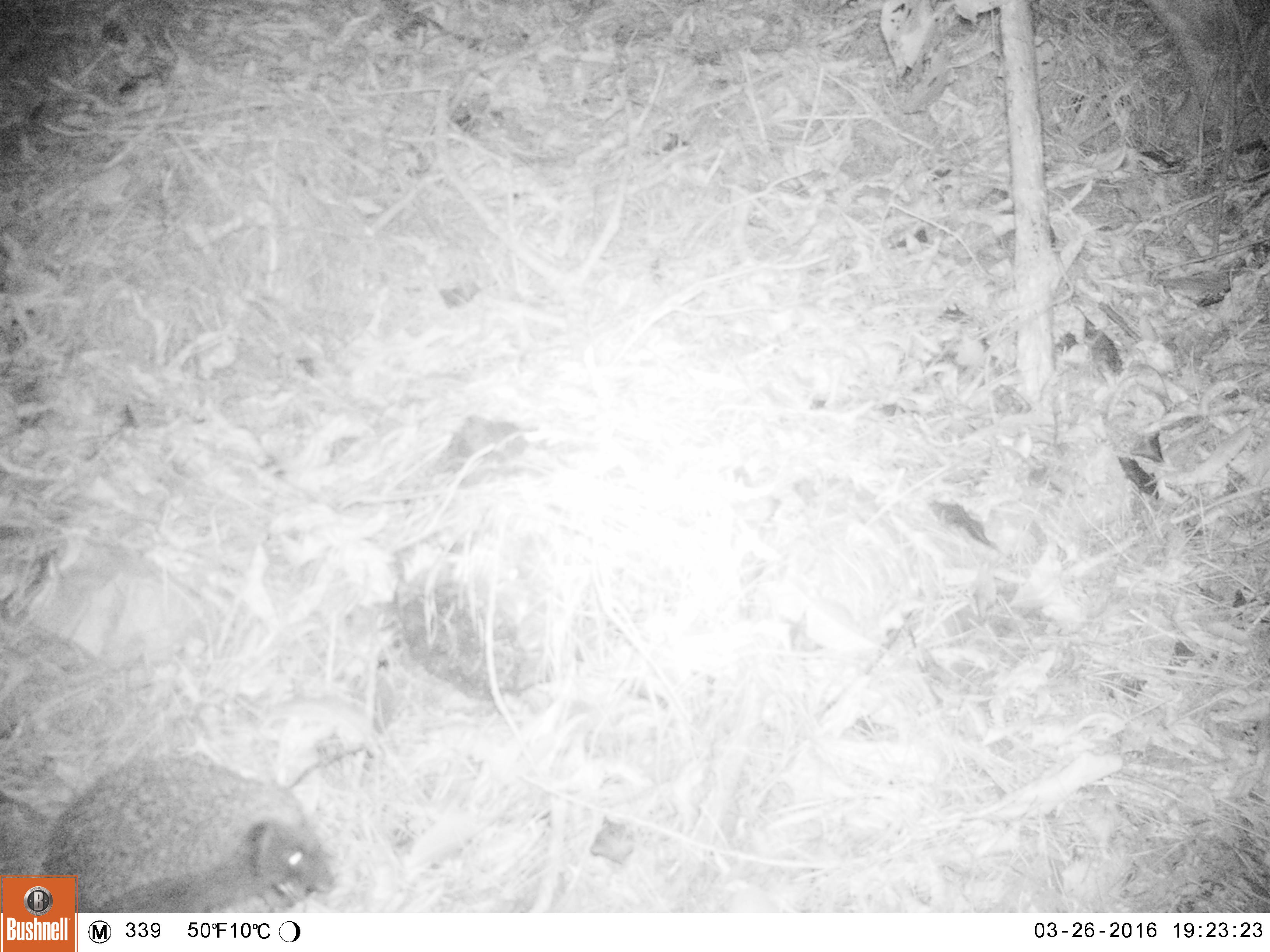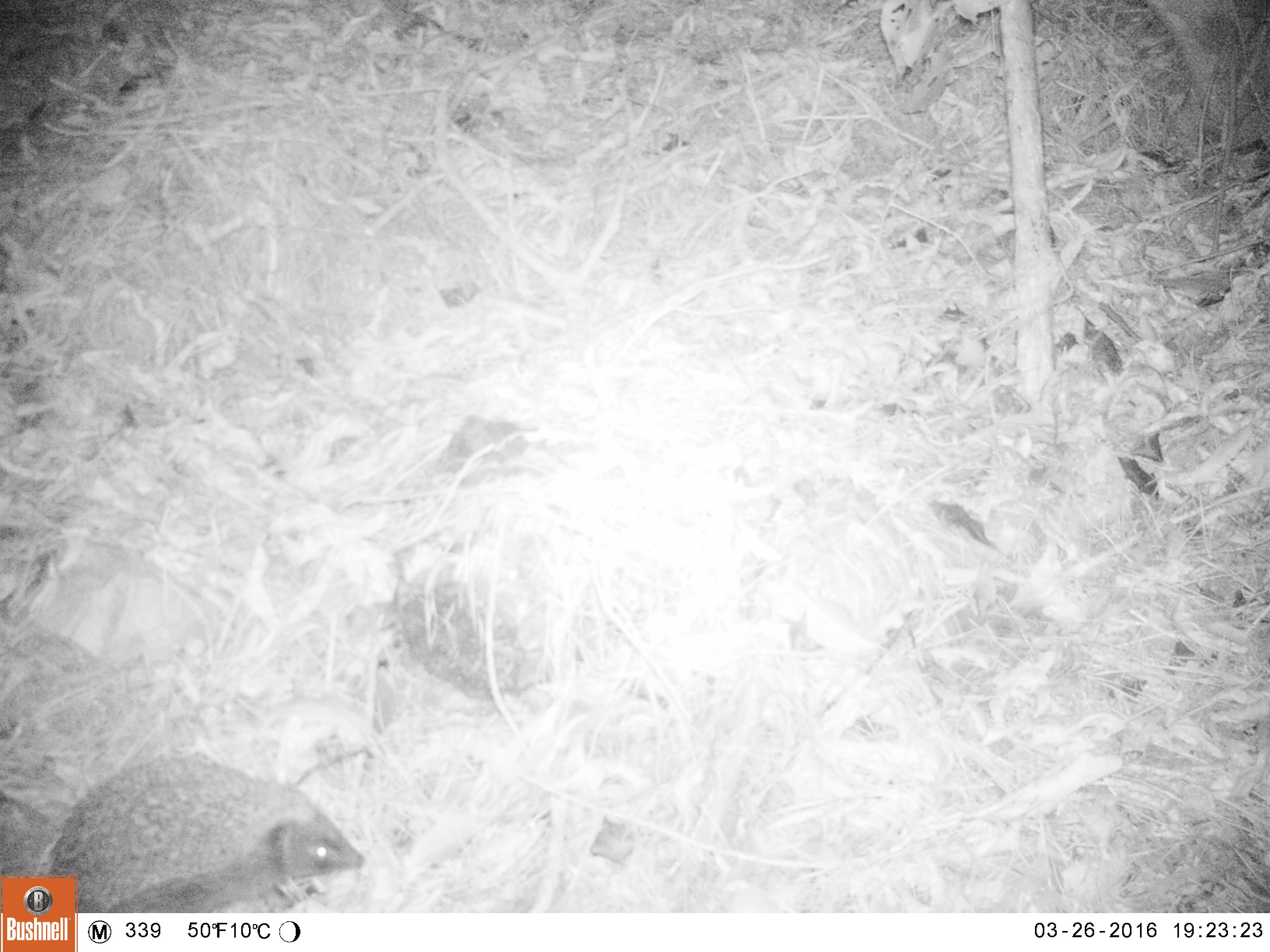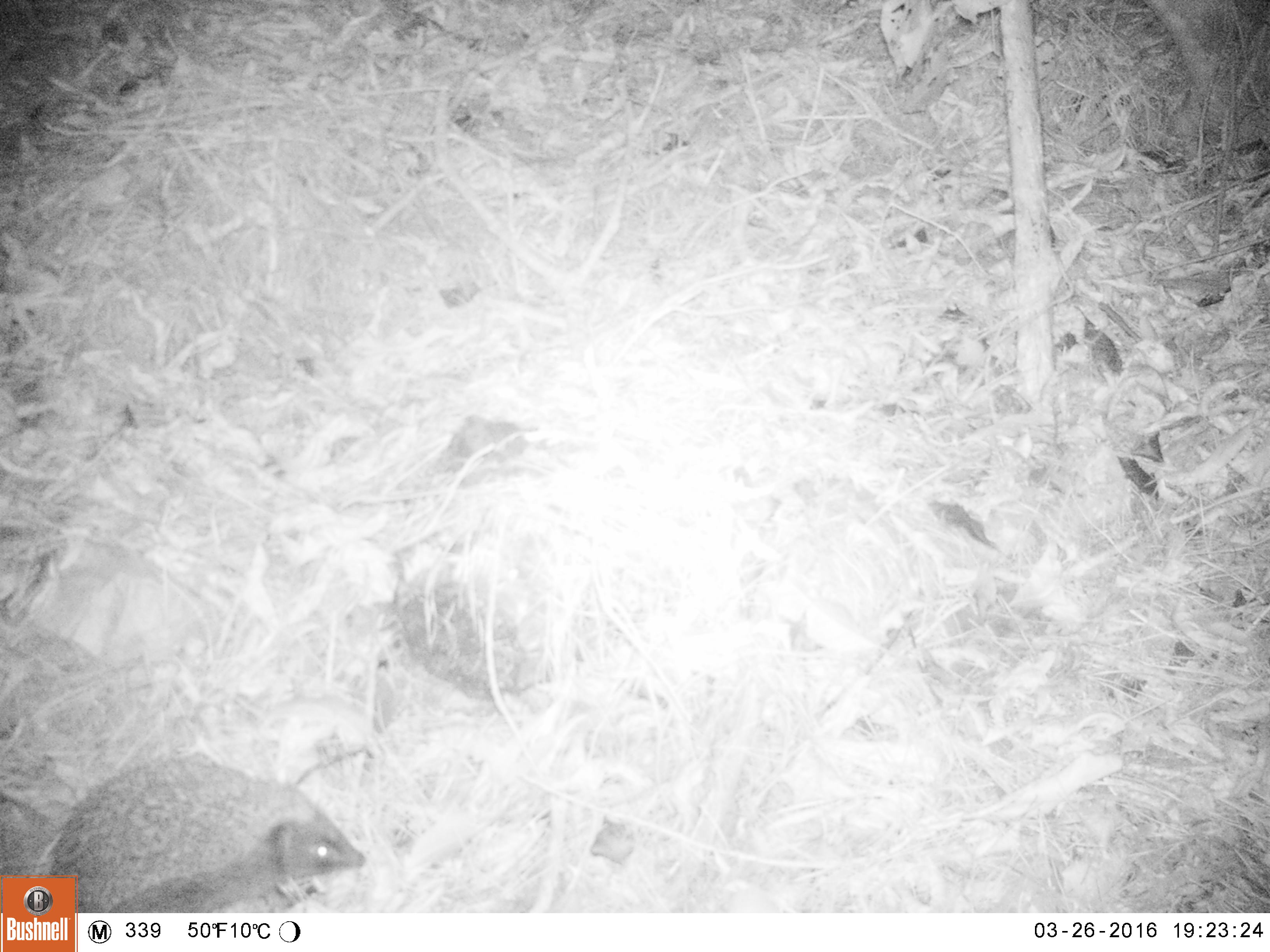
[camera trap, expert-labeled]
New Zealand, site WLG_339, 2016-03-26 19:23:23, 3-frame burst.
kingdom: Animalia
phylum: Chordata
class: Mammalia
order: Eulipotyphla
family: Erinaceidae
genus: Erinaceus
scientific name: Erinaceus europaeus europaeus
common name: european hedgehog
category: hedgehog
Hedgehog (european hedgehog) (Erinaceus europaeus europaeus).